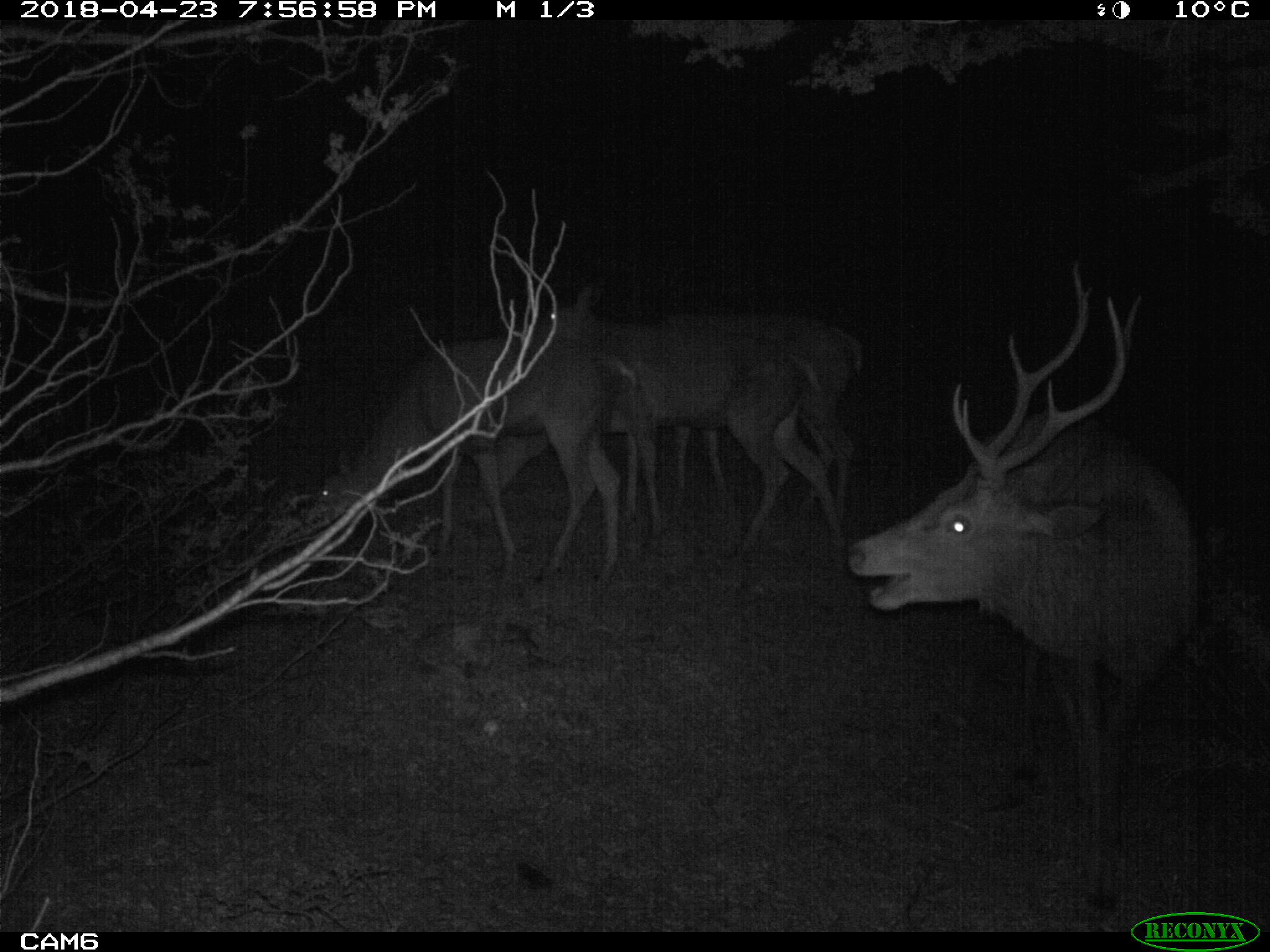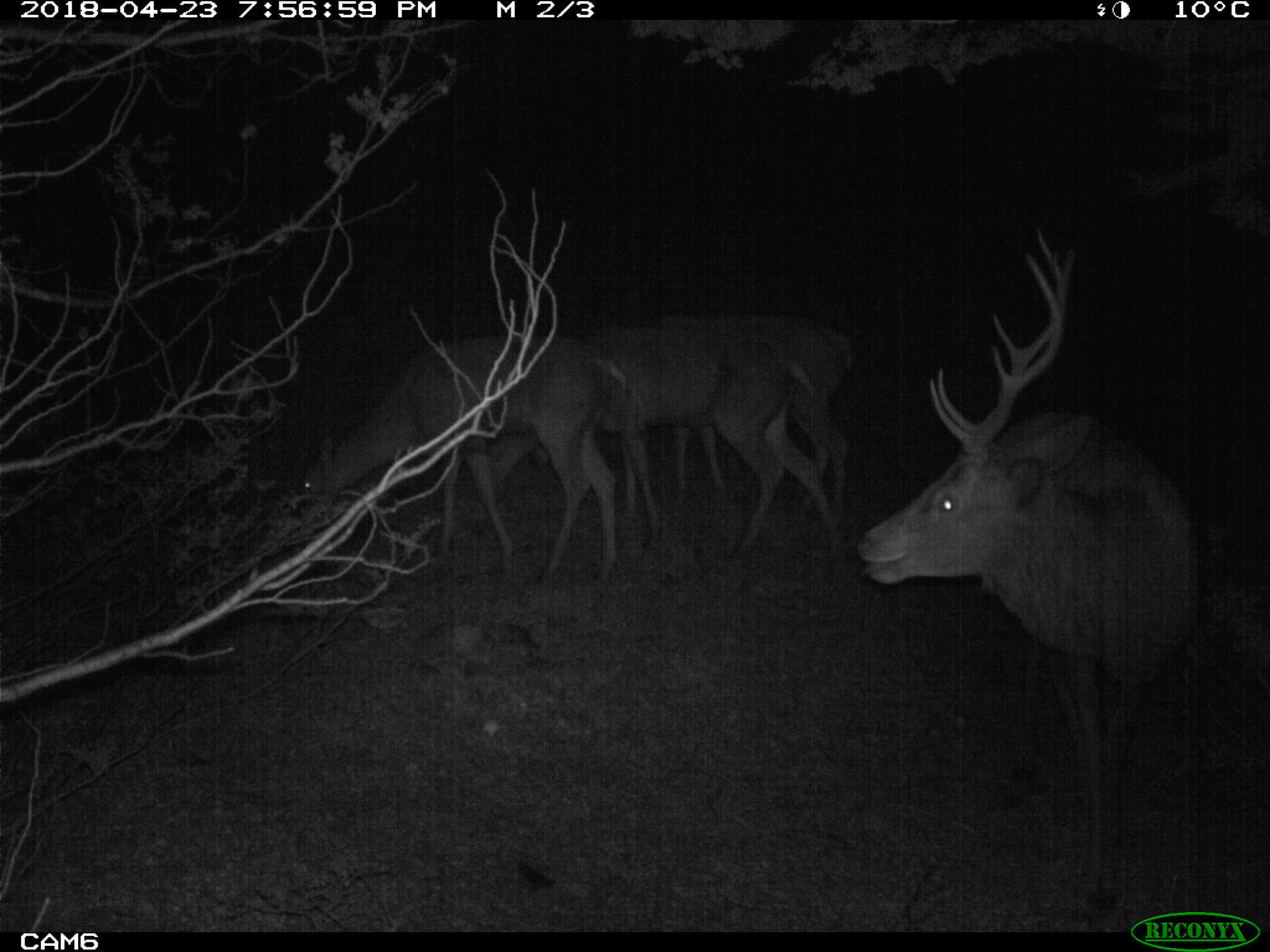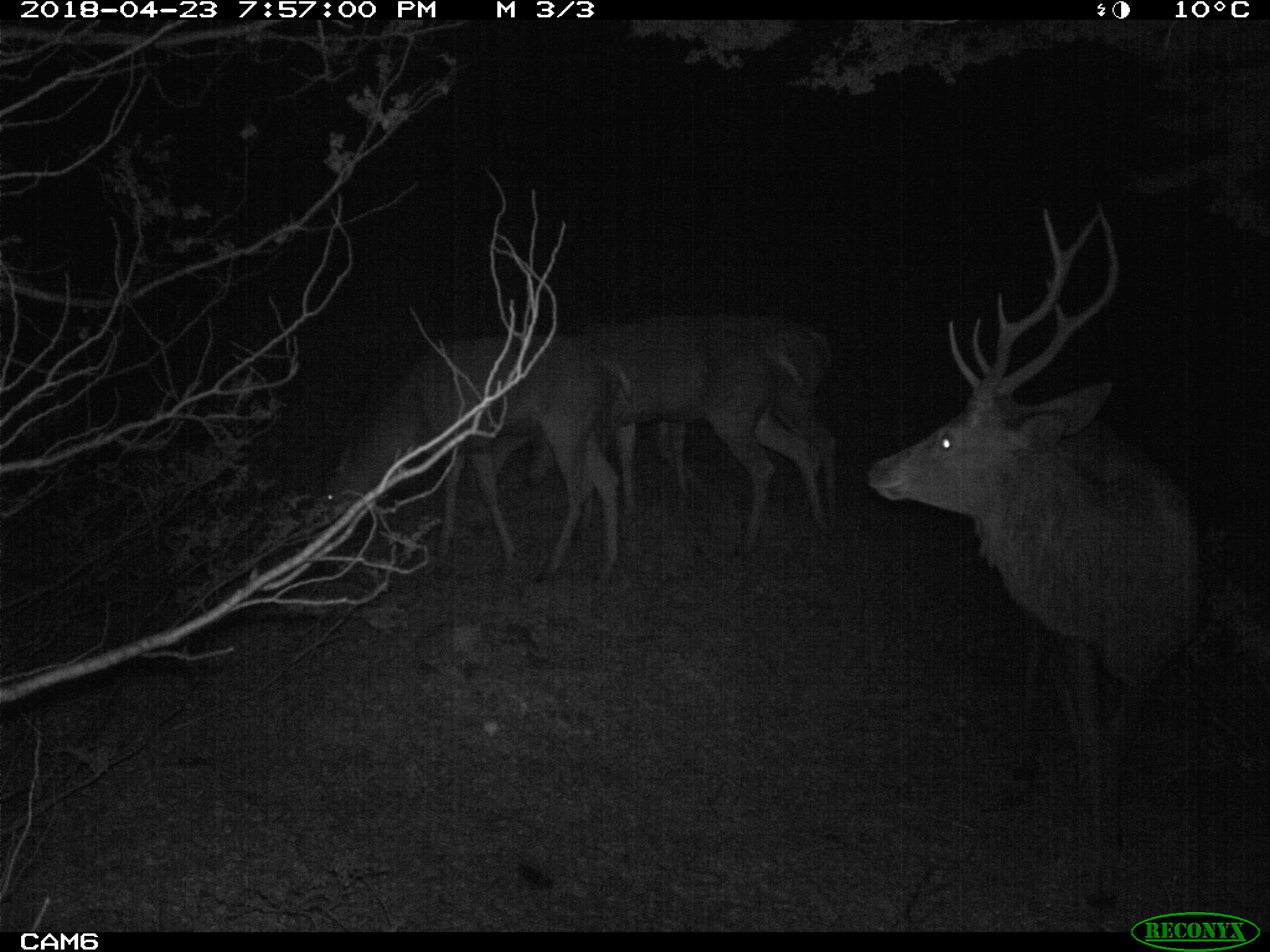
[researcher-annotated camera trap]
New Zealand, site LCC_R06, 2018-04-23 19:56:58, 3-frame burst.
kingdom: Animalia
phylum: Chordata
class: Mammalia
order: Artiodactyla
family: Cervidae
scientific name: Cervidae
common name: deer